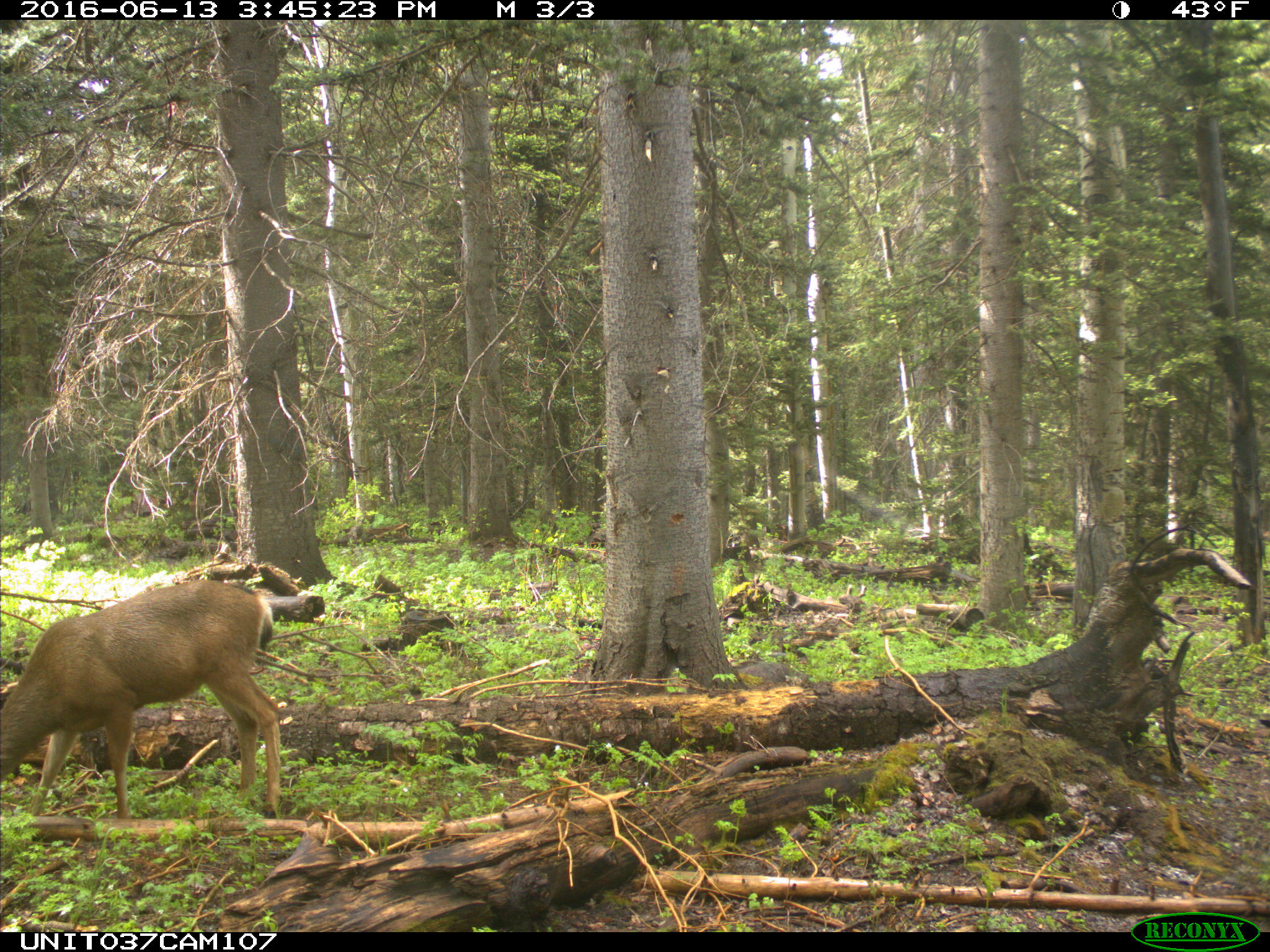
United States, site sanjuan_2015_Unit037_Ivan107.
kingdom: Animalia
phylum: Chordata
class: Mammalia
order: Artiodactyla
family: Cervidae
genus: Odocoileus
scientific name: Odocoileus hemionus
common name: mule deer